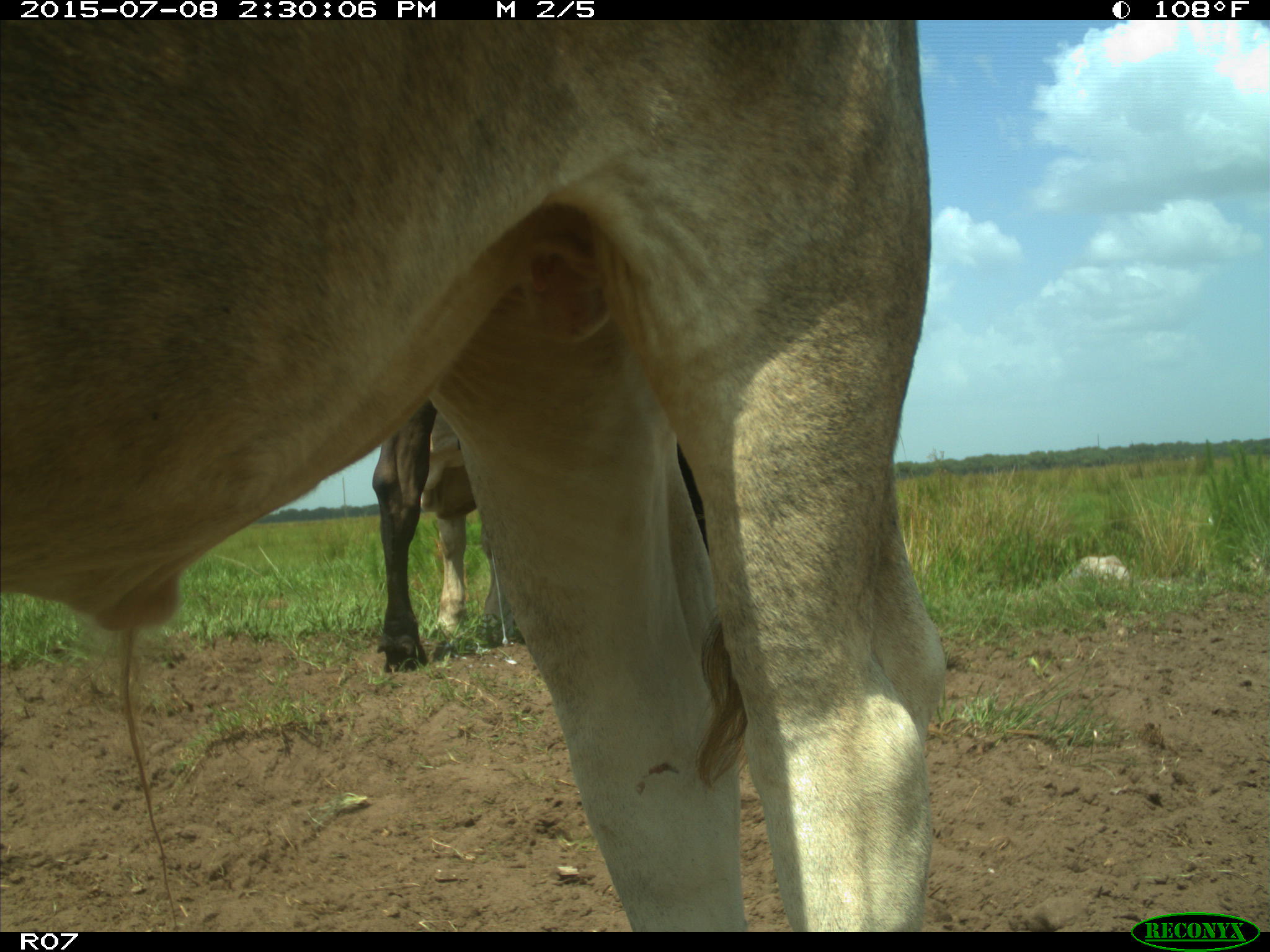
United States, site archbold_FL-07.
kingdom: Animalia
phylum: Chordata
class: Mammalia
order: Artiodactyla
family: Bovidae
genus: Bos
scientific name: Bos taurus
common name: domestic cow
Bos taurus (domestic cow).